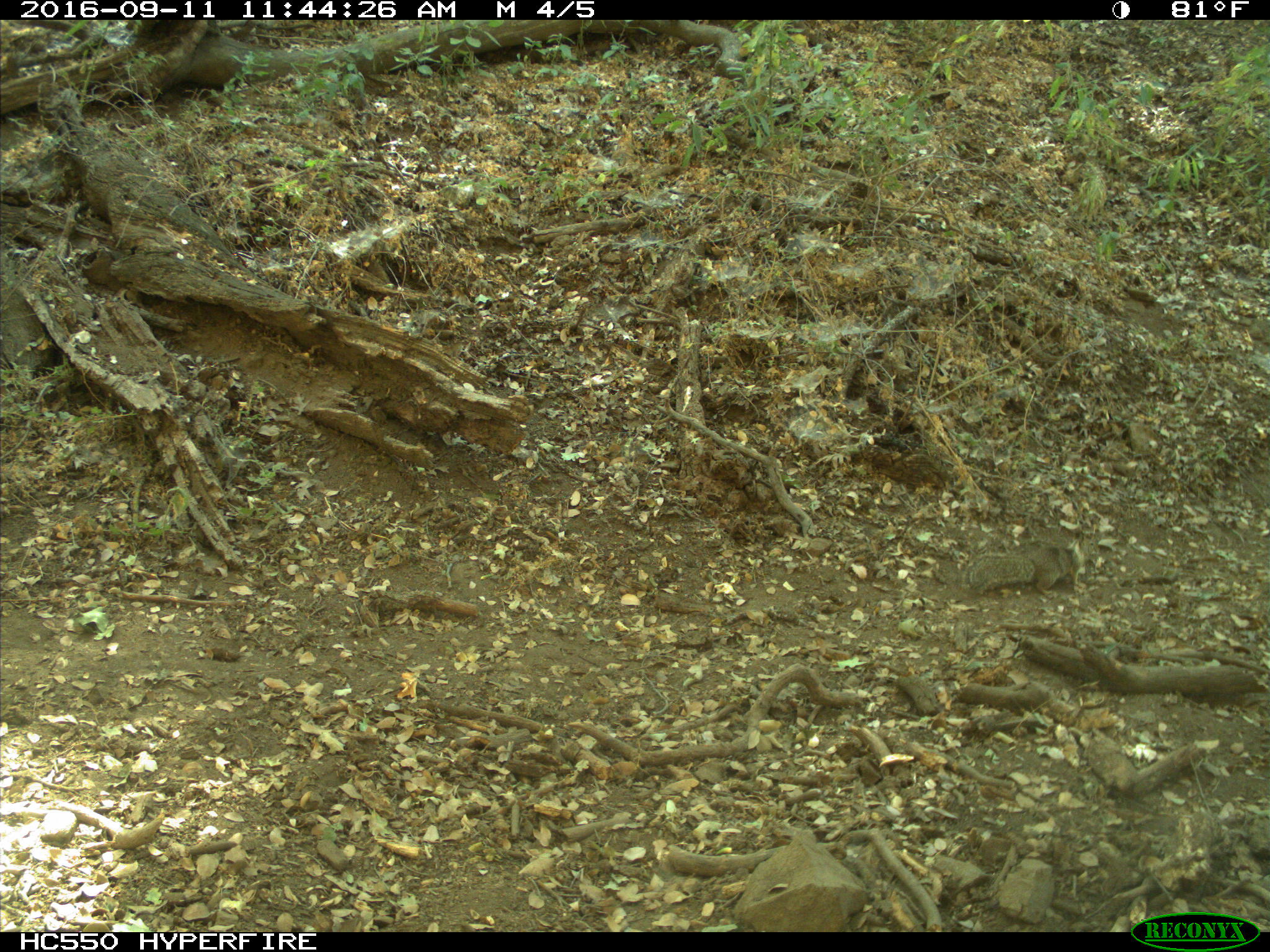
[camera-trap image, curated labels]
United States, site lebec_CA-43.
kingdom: Animalia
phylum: Chordata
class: Mammalia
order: Rodentia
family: Sciuridae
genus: Otospermophilus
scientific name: Otospermophilus beecheyi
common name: california ground squirrel